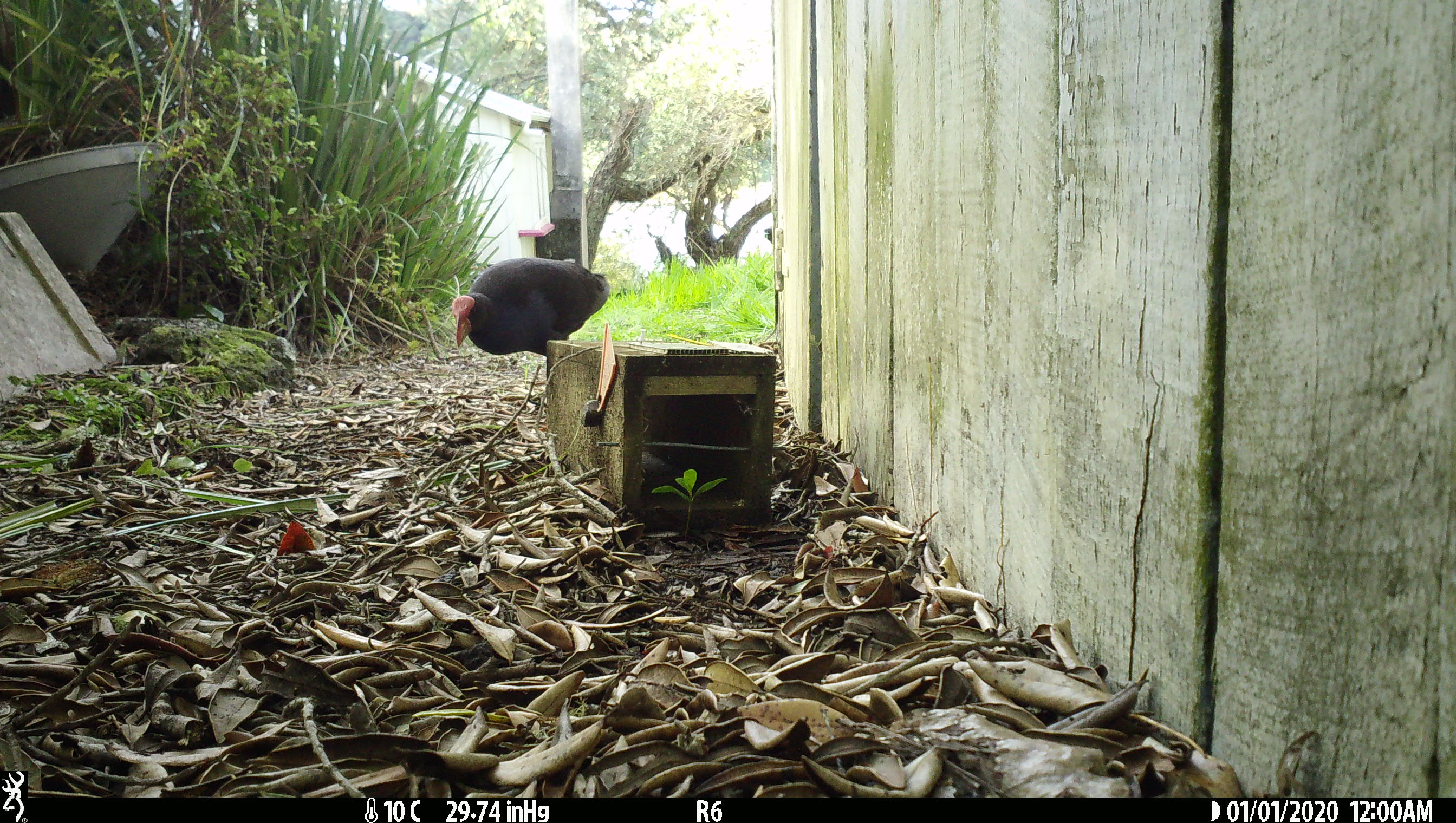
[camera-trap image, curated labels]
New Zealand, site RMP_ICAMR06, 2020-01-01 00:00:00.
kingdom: Animalia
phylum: Chordata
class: Aves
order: Gruiformes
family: Rallidae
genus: Porphyrio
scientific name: Porphyrio melanotus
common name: australasian swamphen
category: pukeko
Pukeko (australasian swamphen) (Porphyrio melanotus).